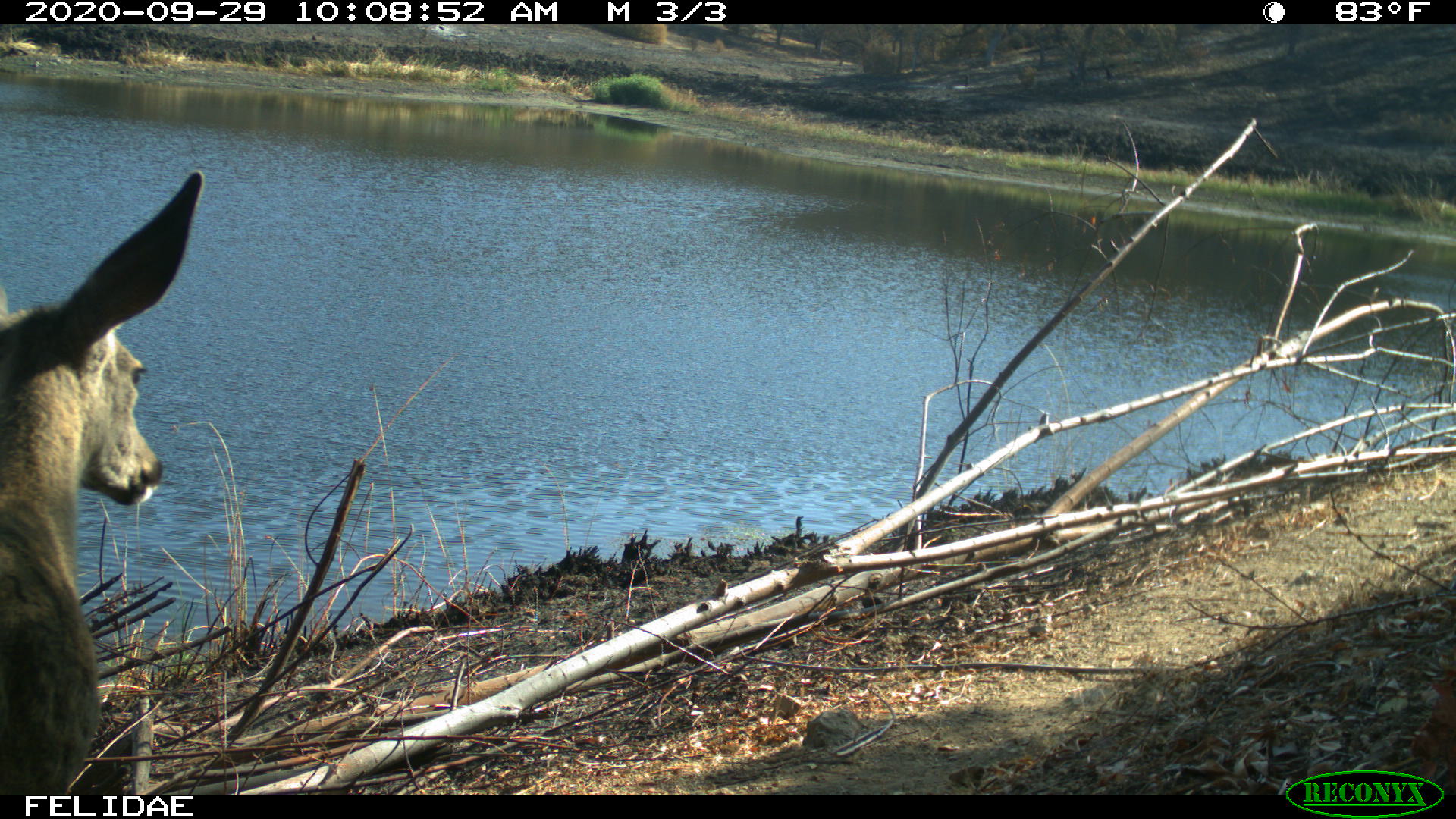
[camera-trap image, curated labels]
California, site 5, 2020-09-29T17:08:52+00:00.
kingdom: Animalia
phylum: Chordata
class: Mammalia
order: Artiodactyla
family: Cervidae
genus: Odocoileus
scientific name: Odocoileus hemionus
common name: mule deer